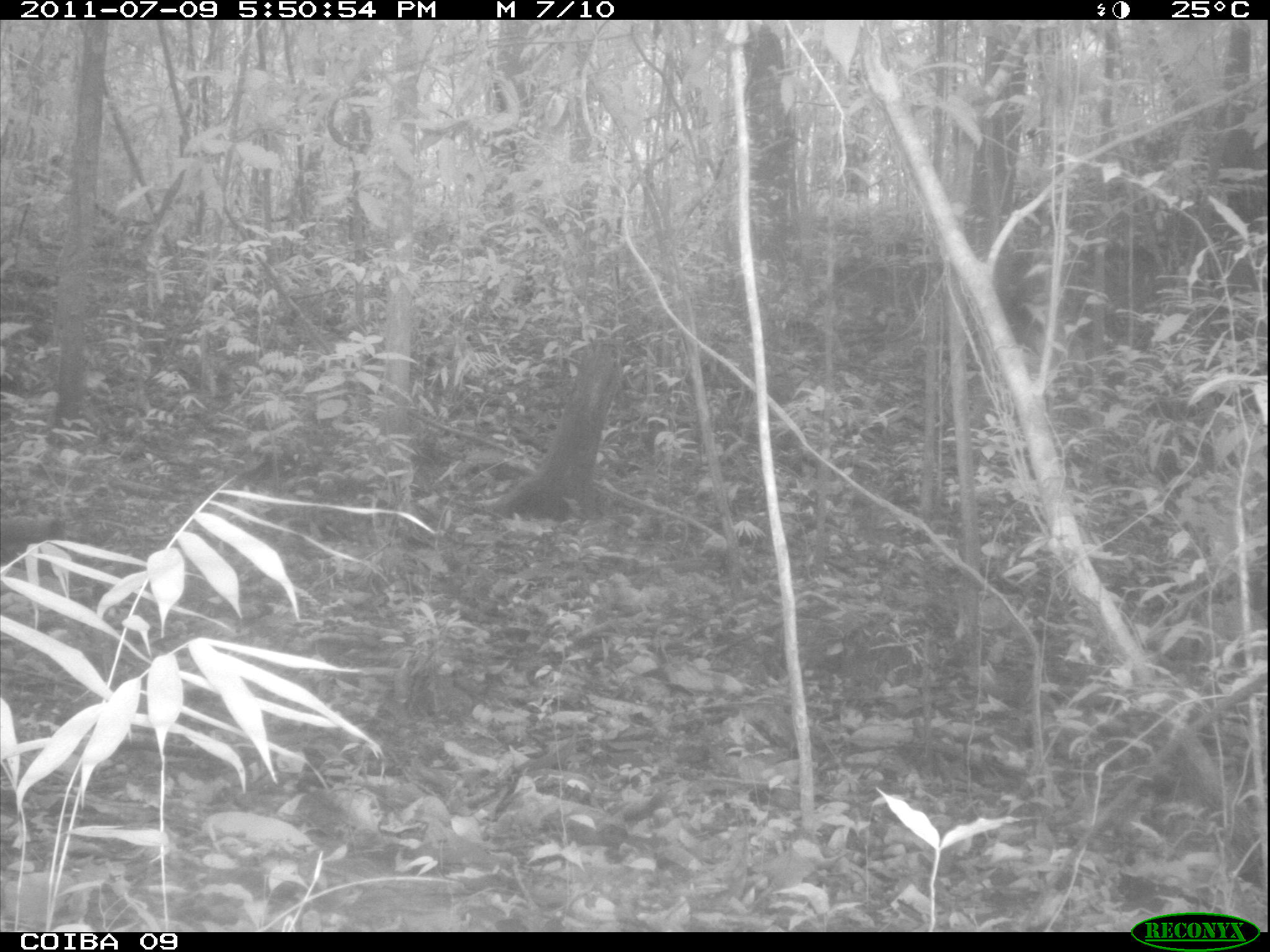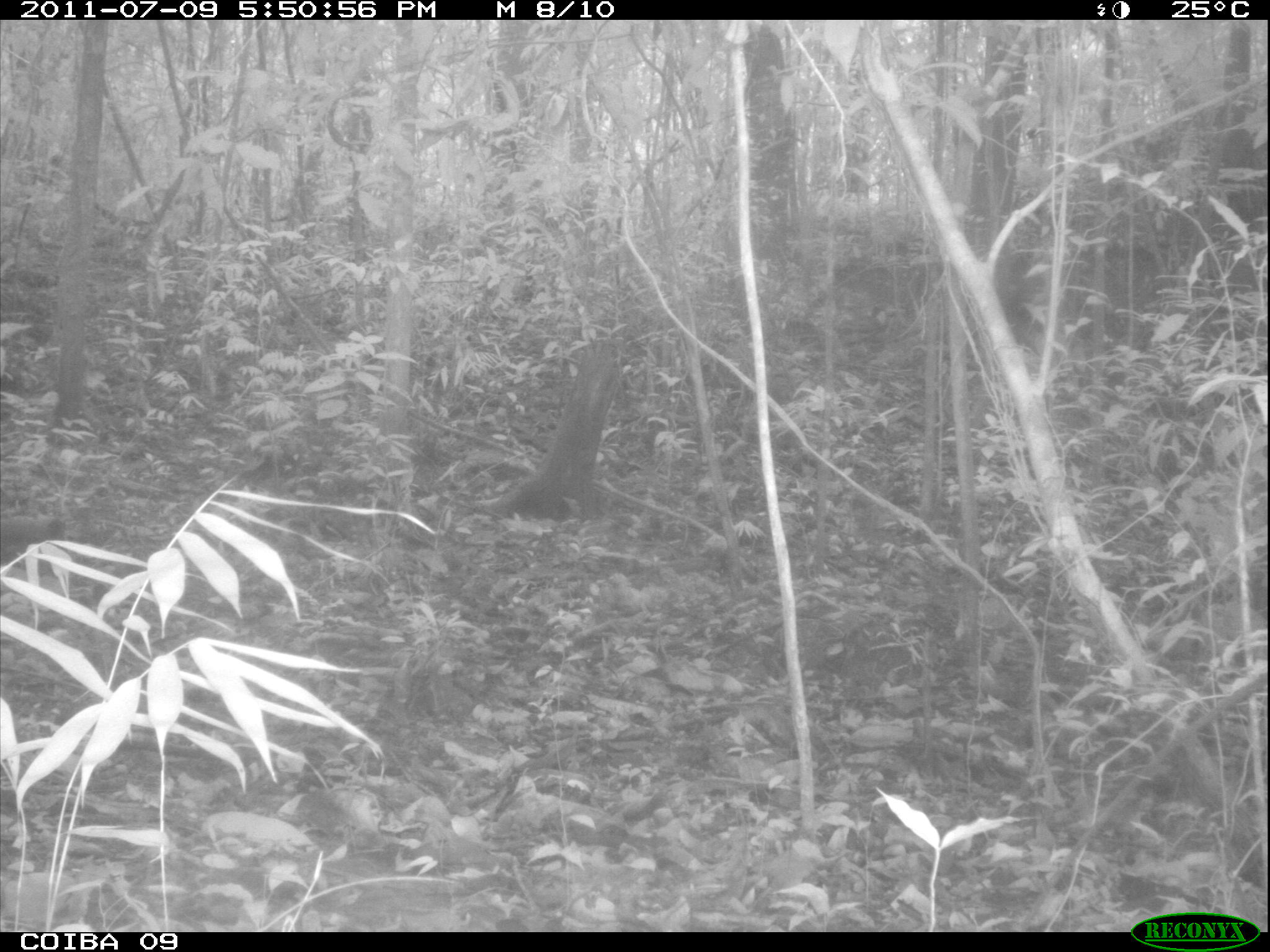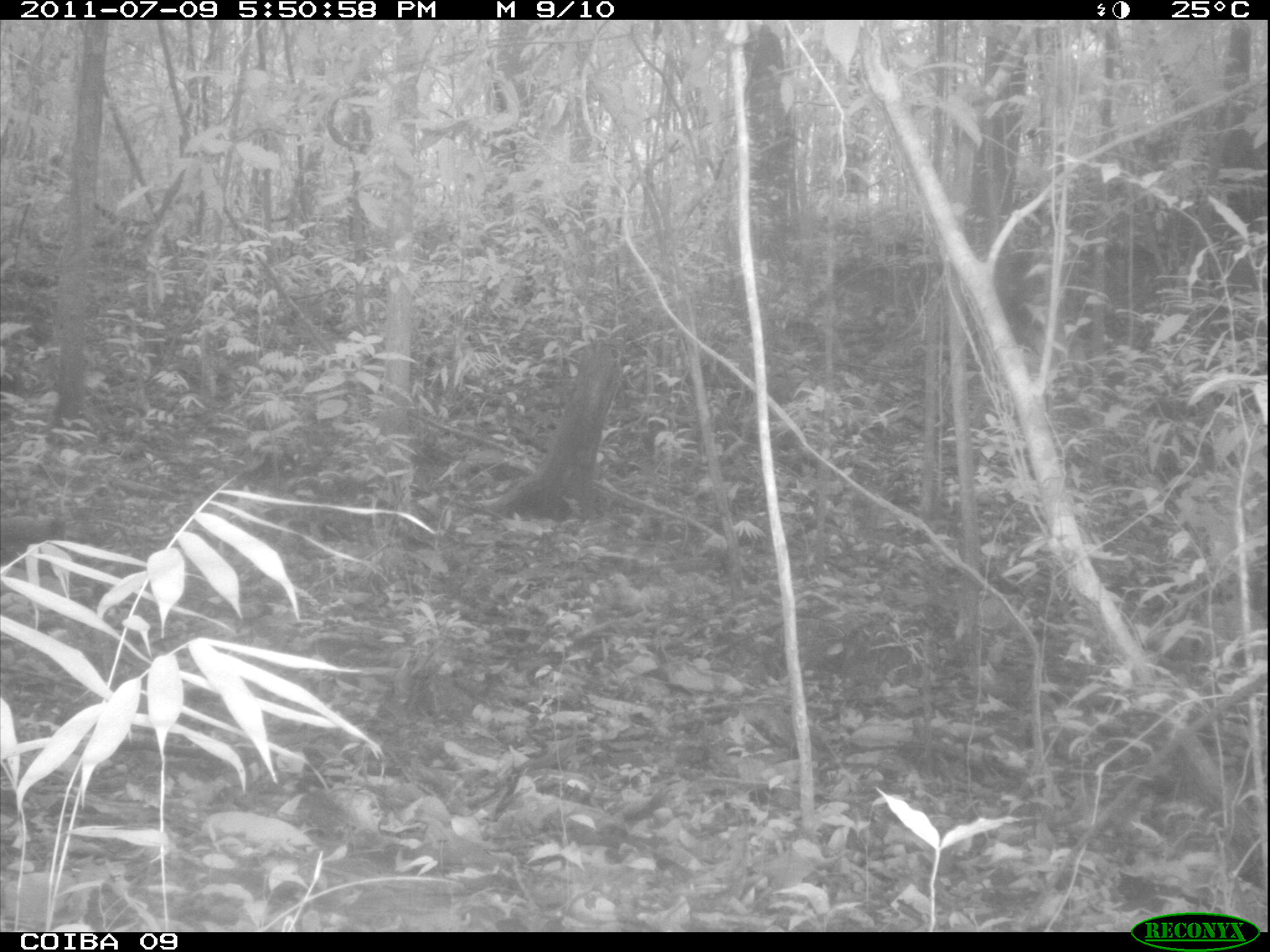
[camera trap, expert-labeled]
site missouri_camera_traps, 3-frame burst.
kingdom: Animalia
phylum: Chordata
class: Mammalia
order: Rodentia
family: Dasyproctidae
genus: Dasyprocta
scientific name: Dasyprocta coibae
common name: coiban agouti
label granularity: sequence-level